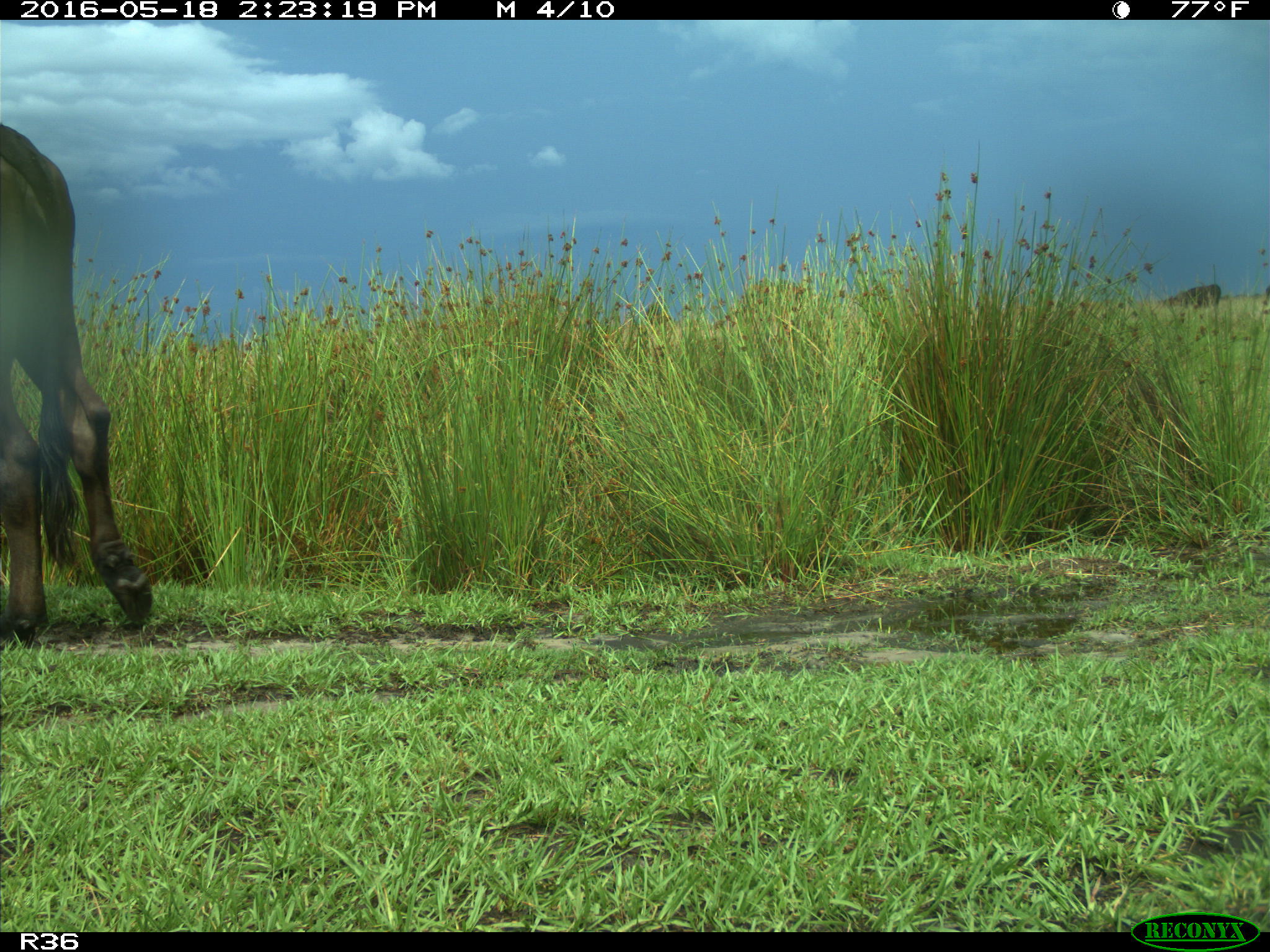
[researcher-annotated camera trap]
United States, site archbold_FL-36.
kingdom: Animalia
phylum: Chordata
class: Mammalia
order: Artiodactyla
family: Bovidae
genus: Bos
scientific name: Bos taurus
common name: domestic cow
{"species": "Bos taurus (domestic cow)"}